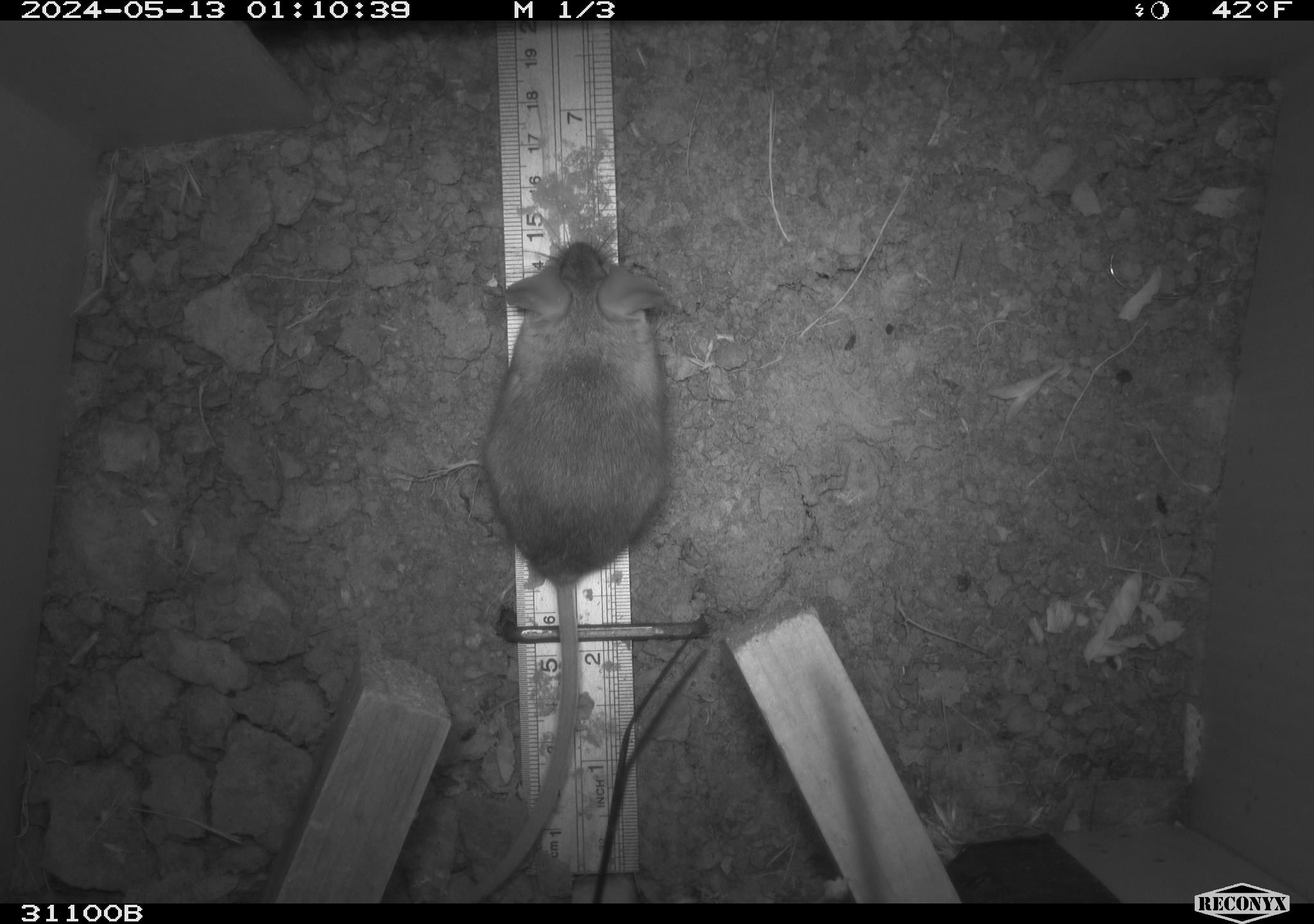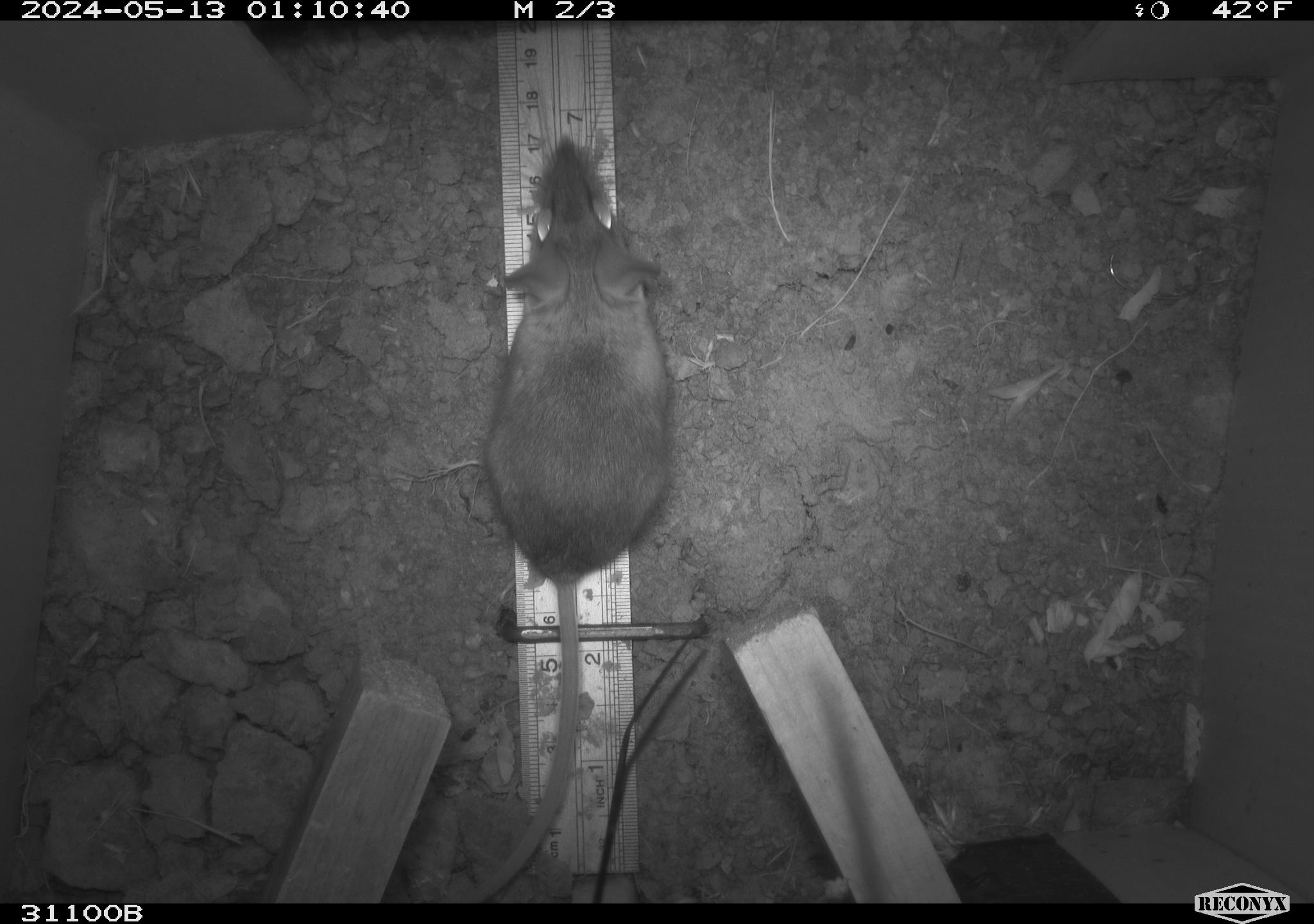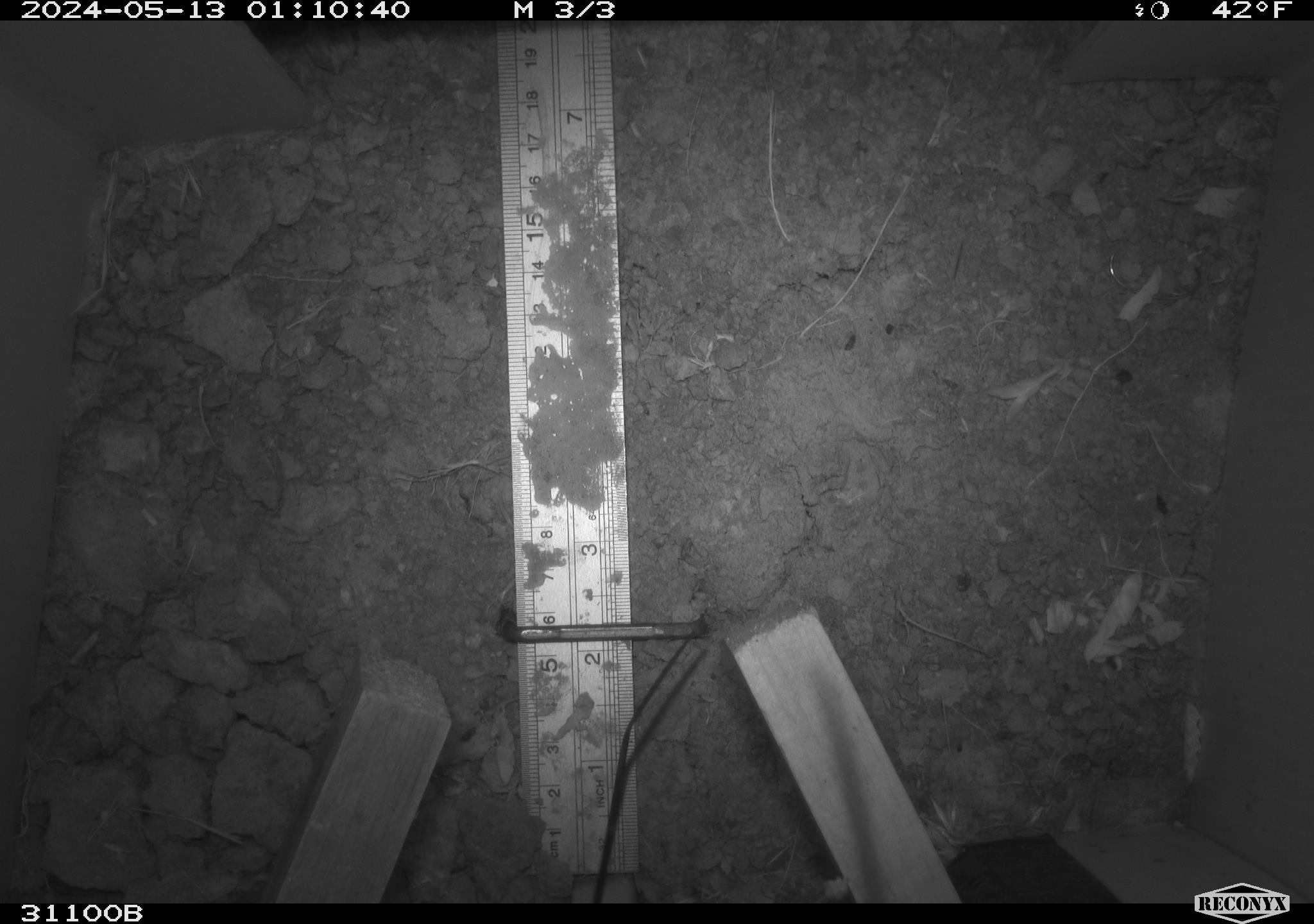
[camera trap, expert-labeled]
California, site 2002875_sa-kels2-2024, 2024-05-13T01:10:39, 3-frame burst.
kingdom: Animalia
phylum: Chordata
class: Mammalia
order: Rodentia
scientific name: Rodentia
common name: rodent